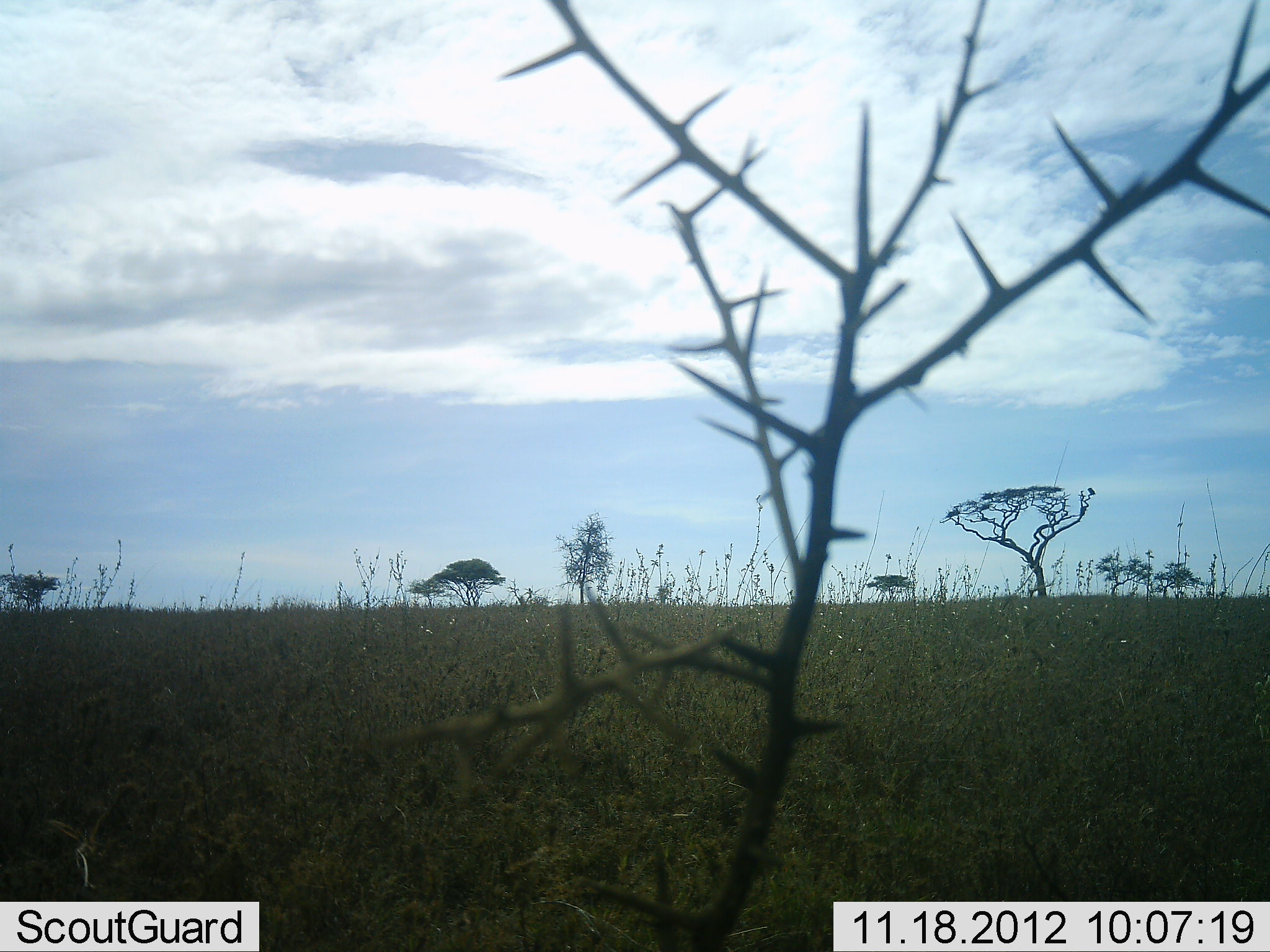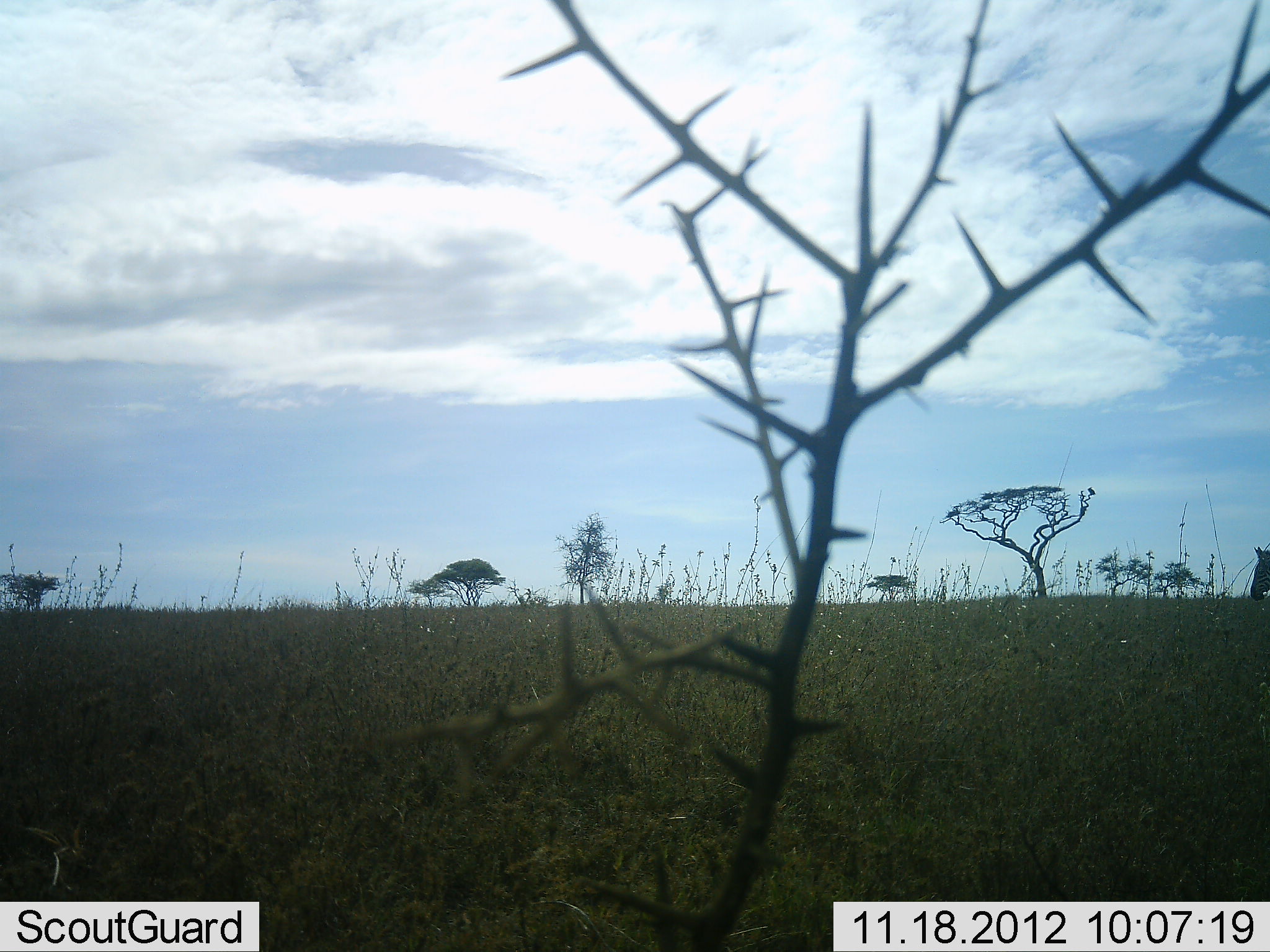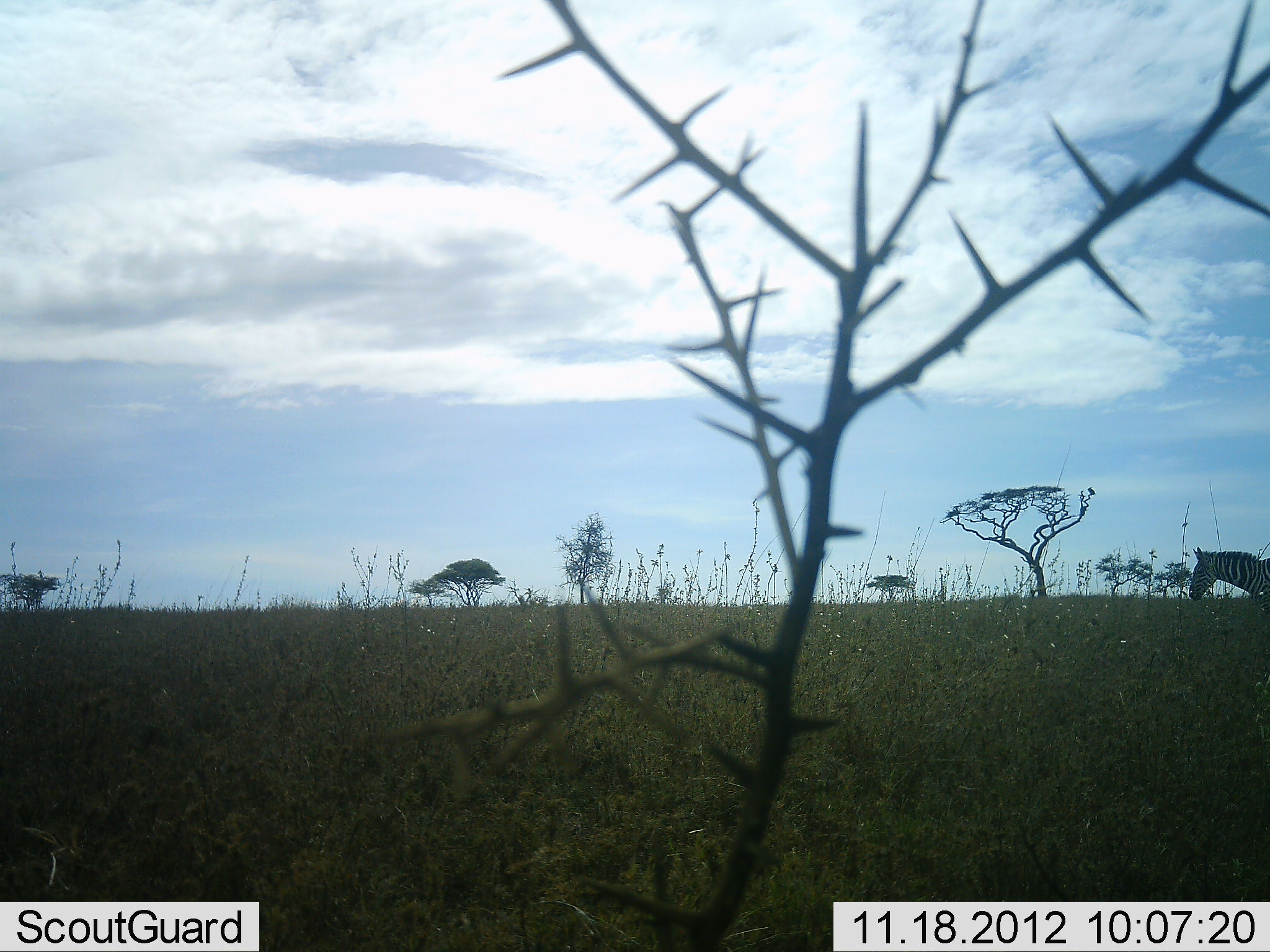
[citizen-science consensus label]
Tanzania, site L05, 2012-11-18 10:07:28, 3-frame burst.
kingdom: Animalia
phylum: Chordata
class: Mammalia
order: Perissodactyla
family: Equidae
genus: Equus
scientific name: Equus quagga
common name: plains zebra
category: zebra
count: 1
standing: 20%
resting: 0%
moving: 80%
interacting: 0%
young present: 0%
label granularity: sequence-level